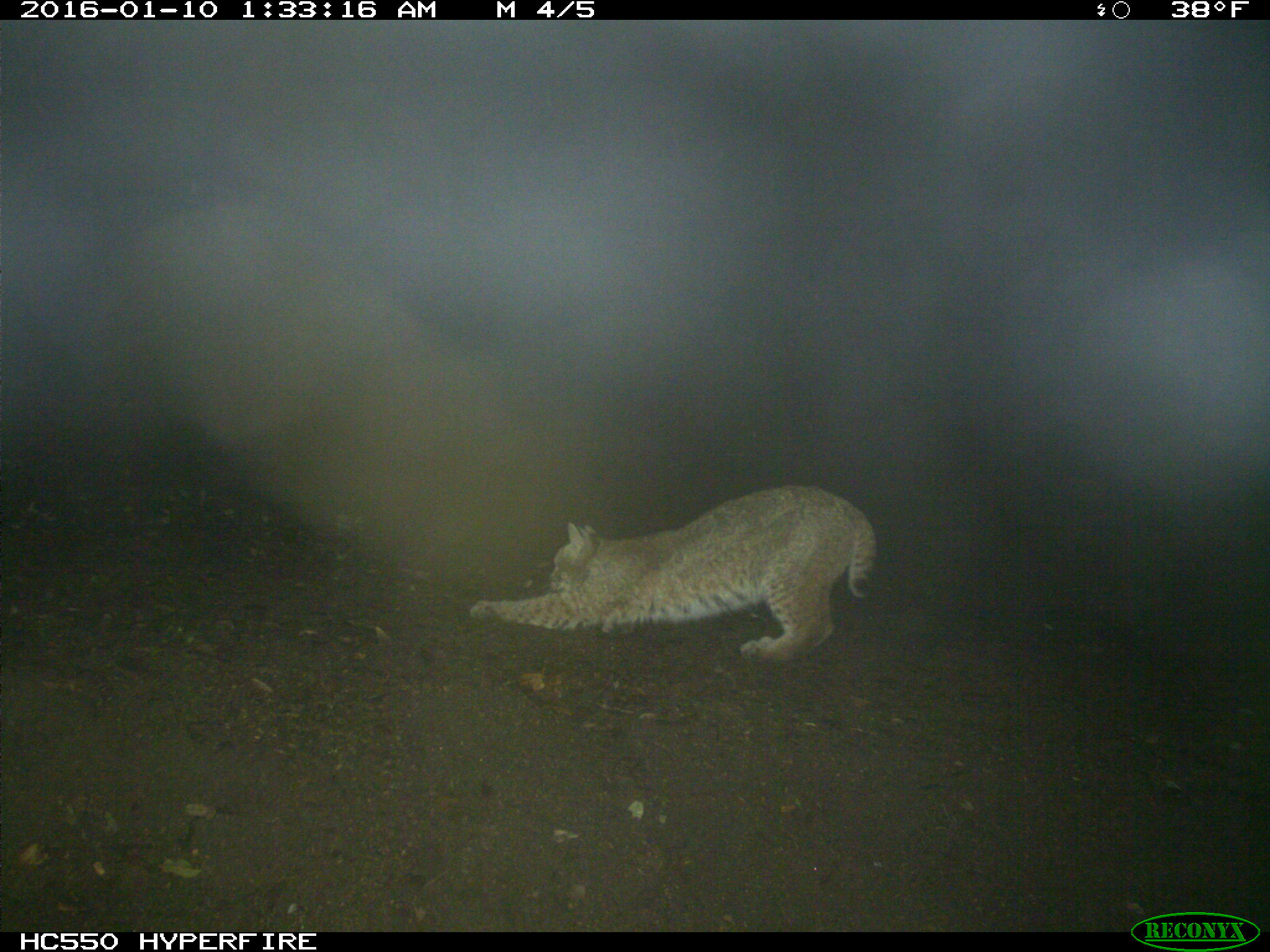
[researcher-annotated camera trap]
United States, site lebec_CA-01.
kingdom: Animalia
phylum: Chordata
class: Mammalia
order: Carnivora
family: Felidae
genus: Lynx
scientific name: Lynx rufus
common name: bobcat